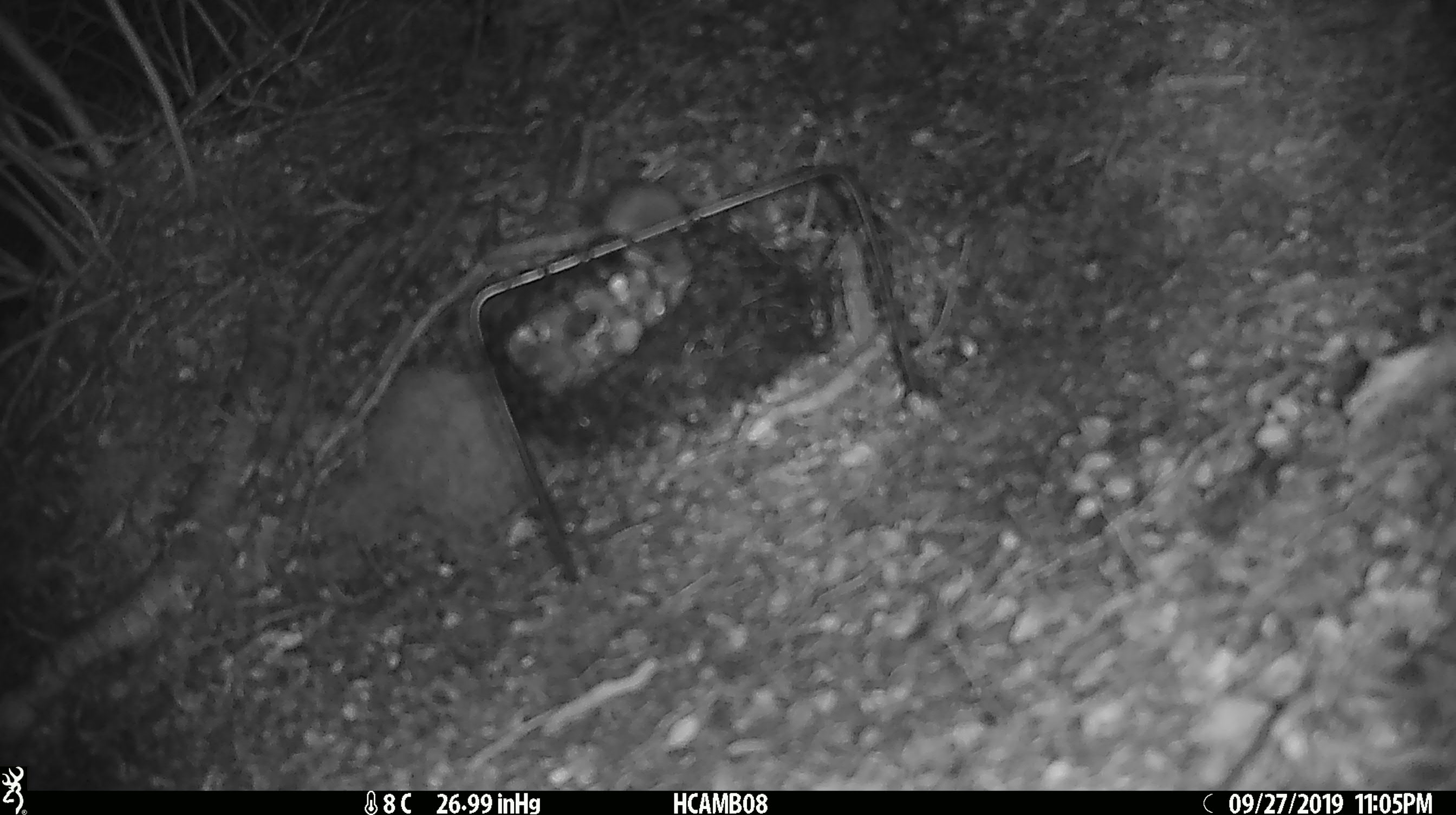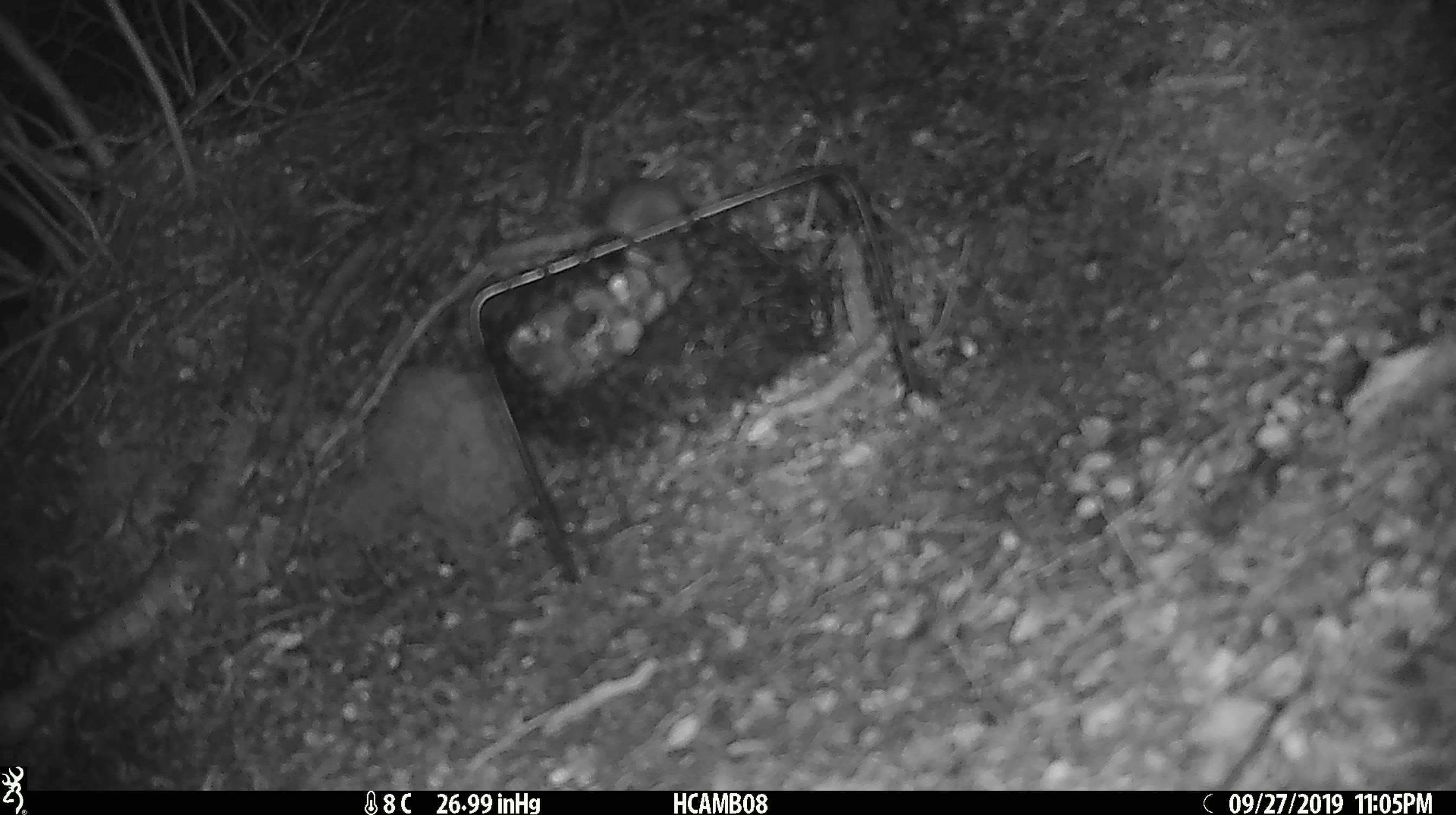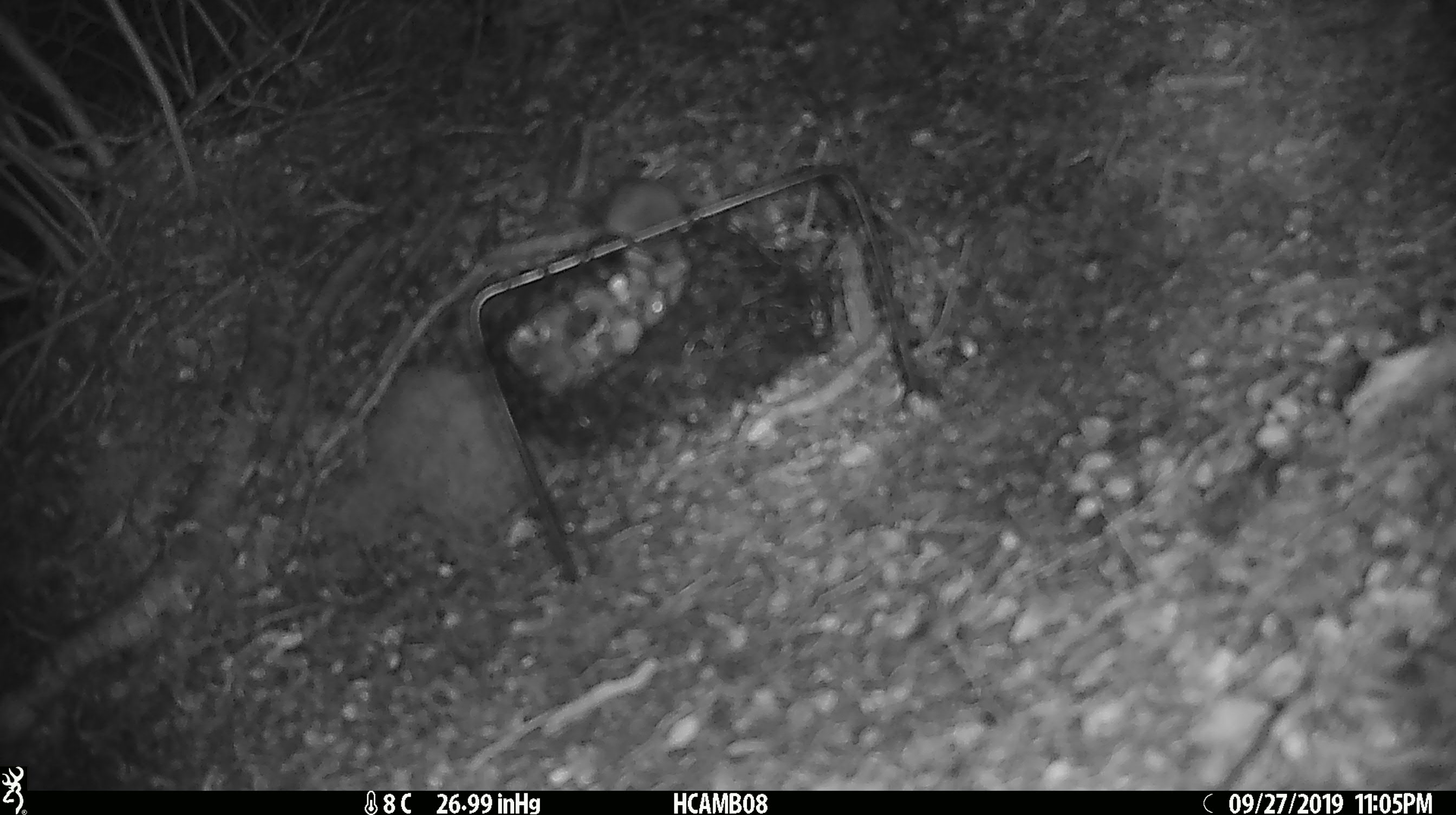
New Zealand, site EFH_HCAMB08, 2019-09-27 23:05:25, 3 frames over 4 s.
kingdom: Animalia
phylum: Chordata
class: Mammalia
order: Rodentia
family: Muridae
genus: Mus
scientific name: Mus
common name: mouse